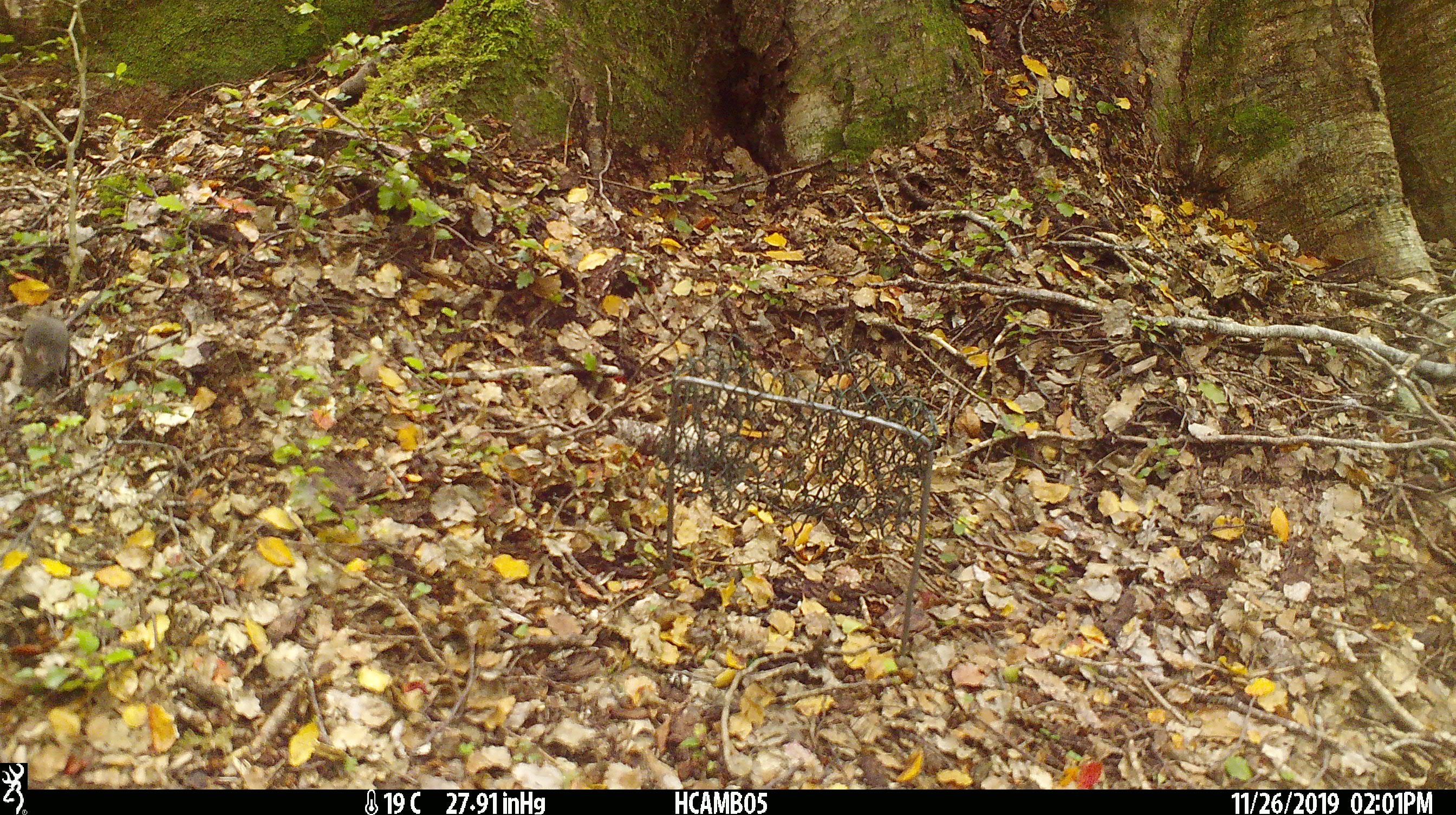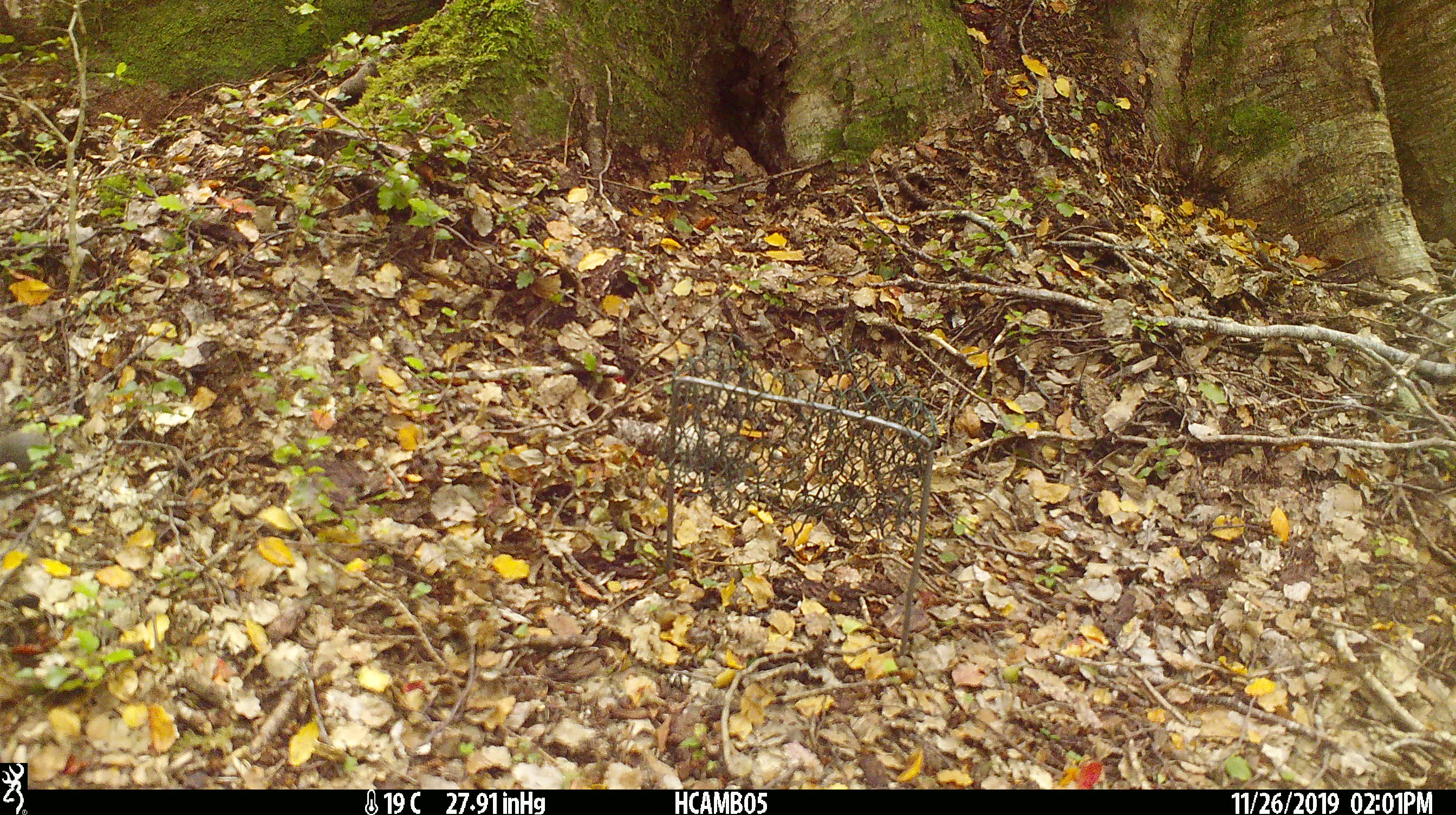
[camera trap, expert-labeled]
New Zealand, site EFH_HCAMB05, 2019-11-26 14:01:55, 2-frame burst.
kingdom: Animalia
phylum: Chordata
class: Mammalia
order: Rodentia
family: Muridae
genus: Mus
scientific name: Mus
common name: mouse